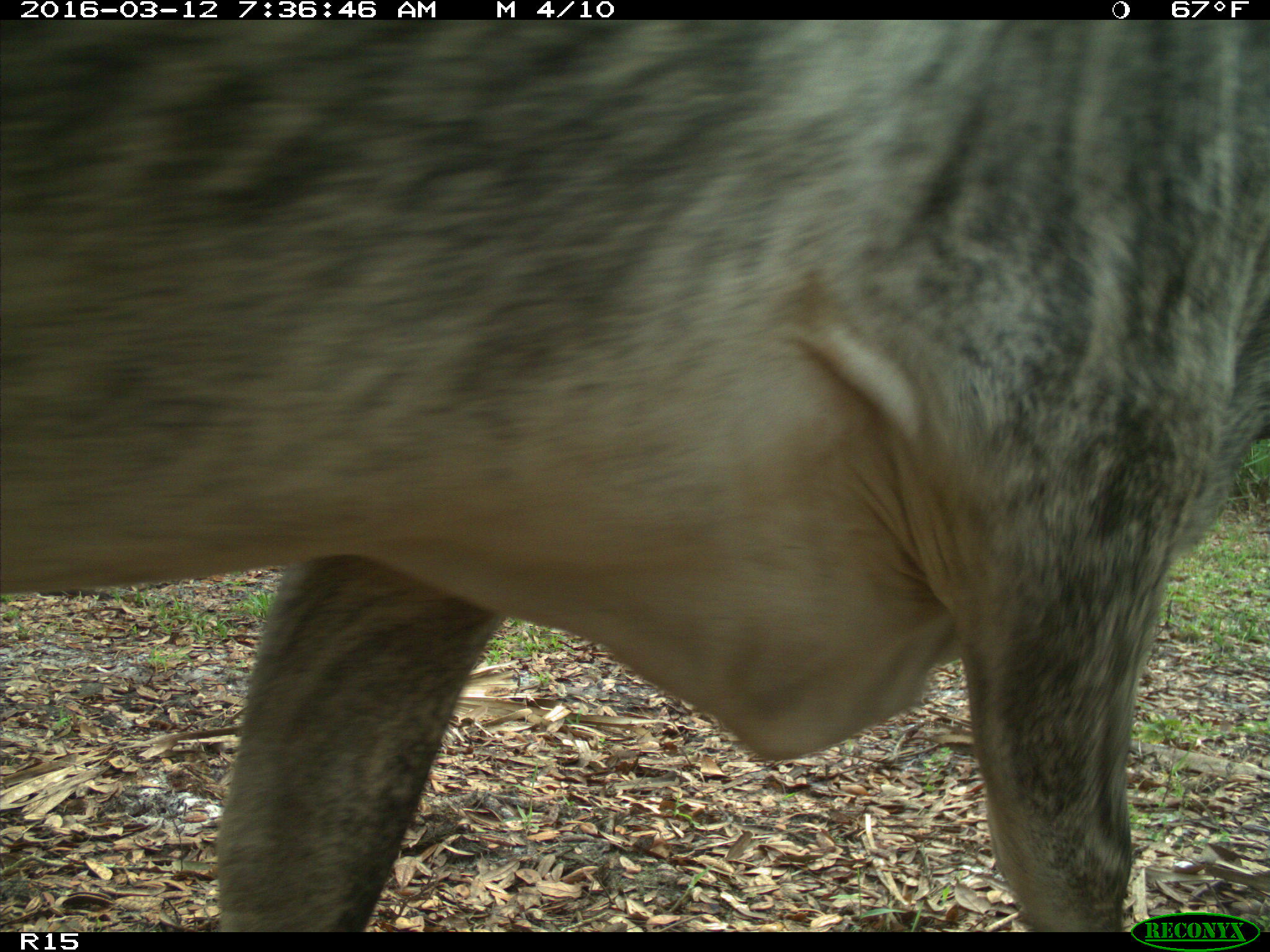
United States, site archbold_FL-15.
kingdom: Animalia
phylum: Chordata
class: Mammalia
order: Artiodactyla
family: Bovidae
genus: Bos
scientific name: Bos taurus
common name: domestic cow